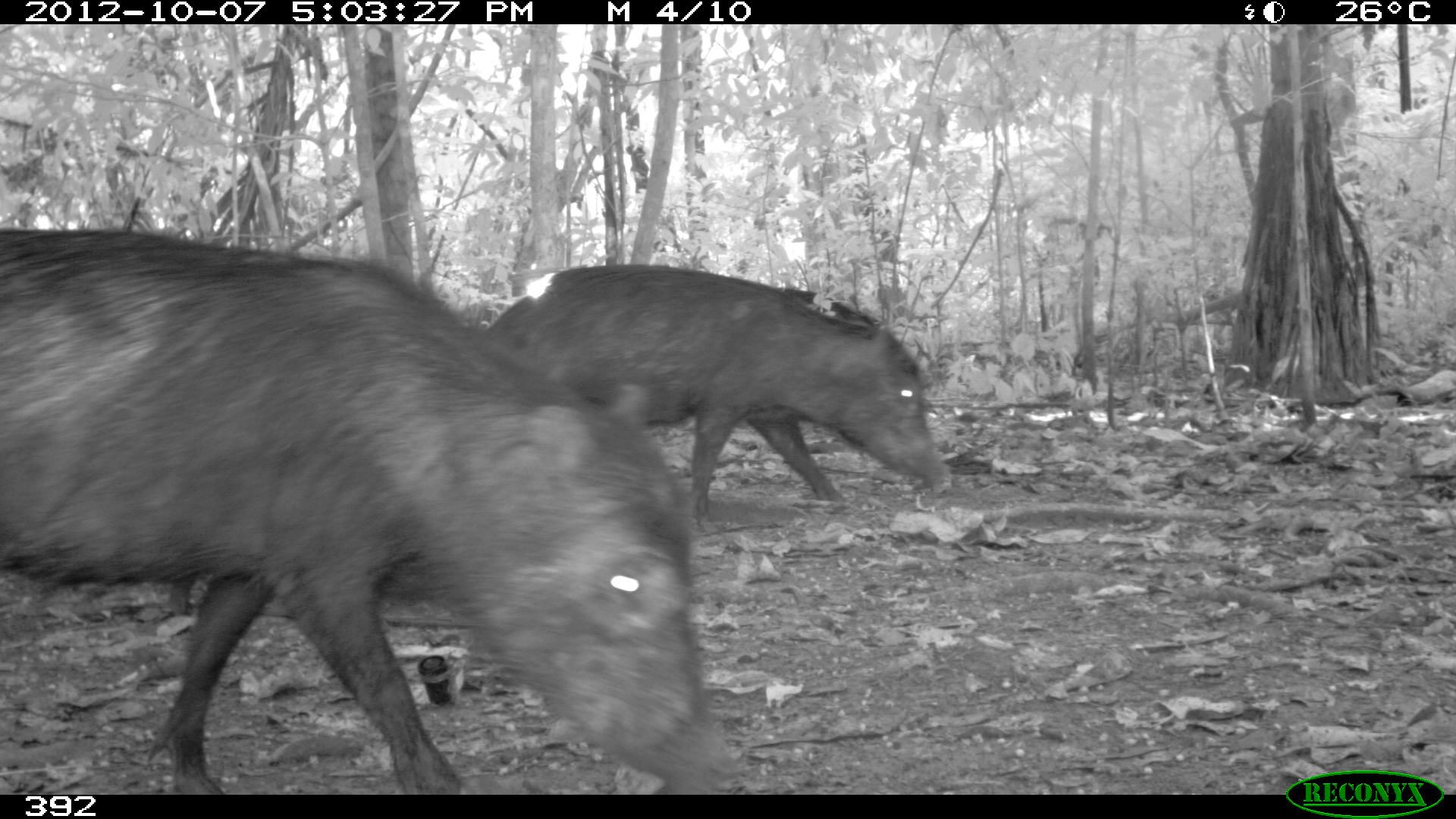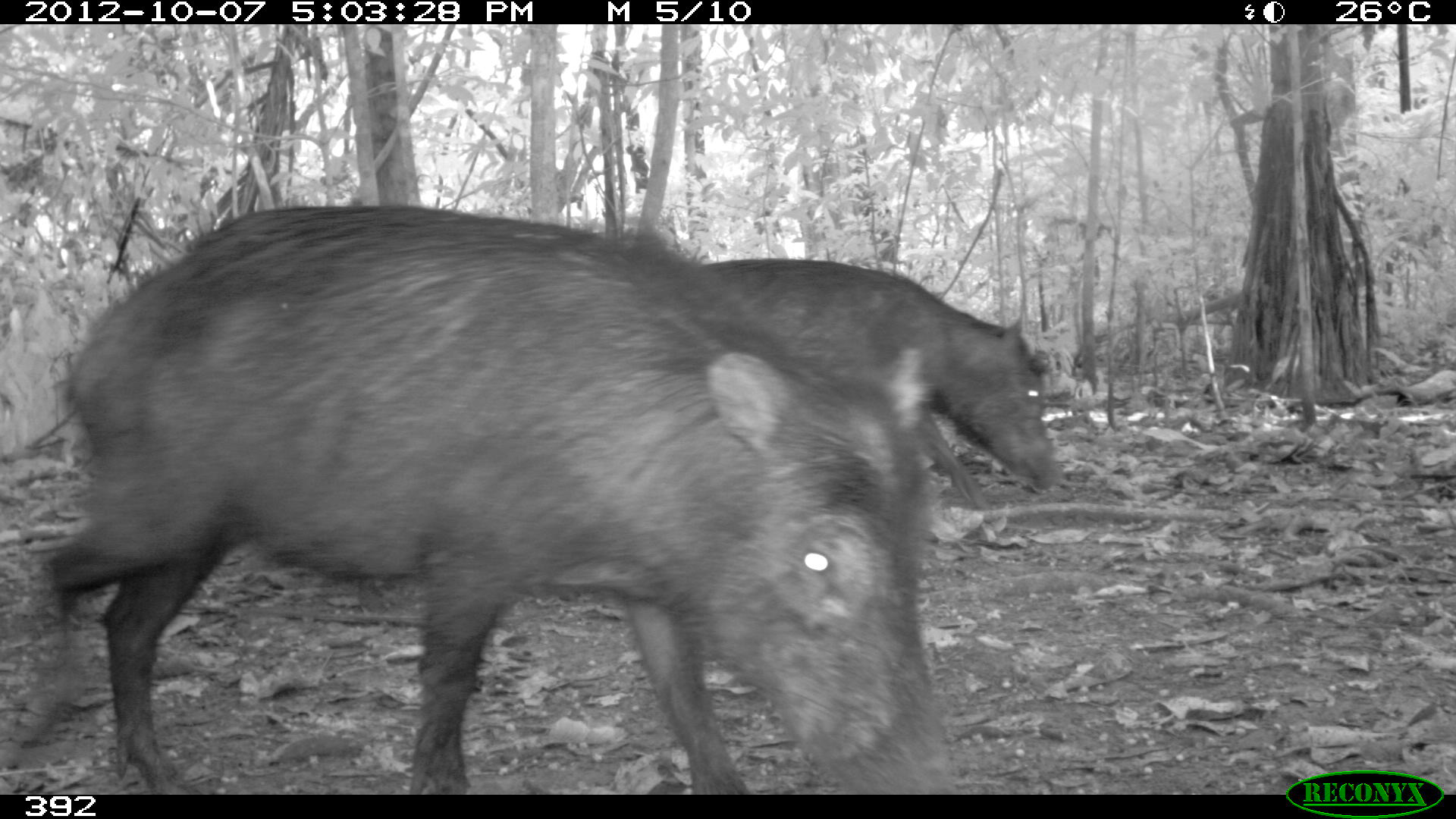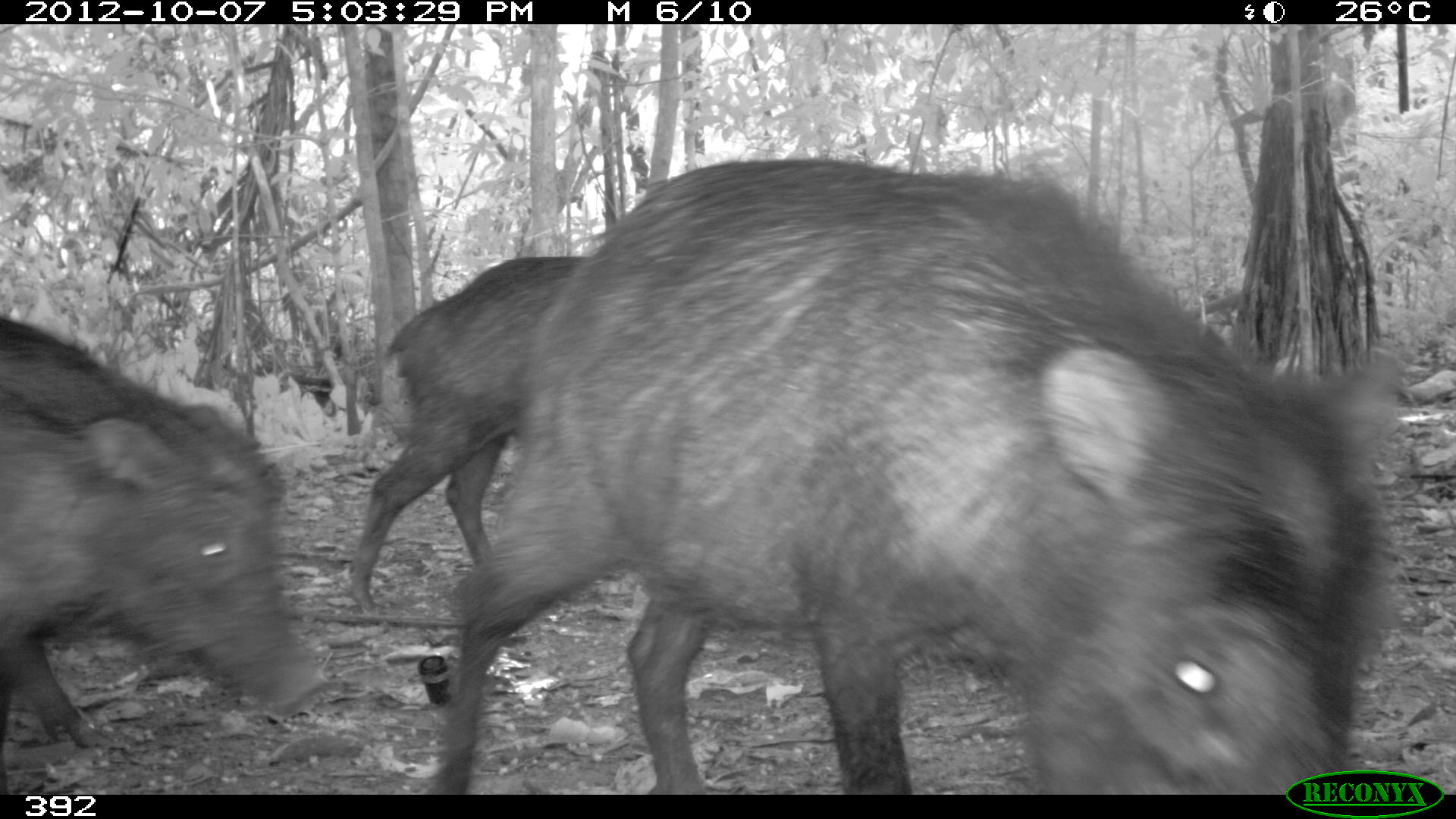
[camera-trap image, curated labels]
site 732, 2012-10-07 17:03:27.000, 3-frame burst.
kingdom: Animalia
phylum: Chordata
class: Mammalia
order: Artiodactyla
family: Tayassuidae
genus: Tayassu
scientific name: Tayassu pecari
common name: white-lipped peccary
Tayassu pecari (white-lipped peccary).